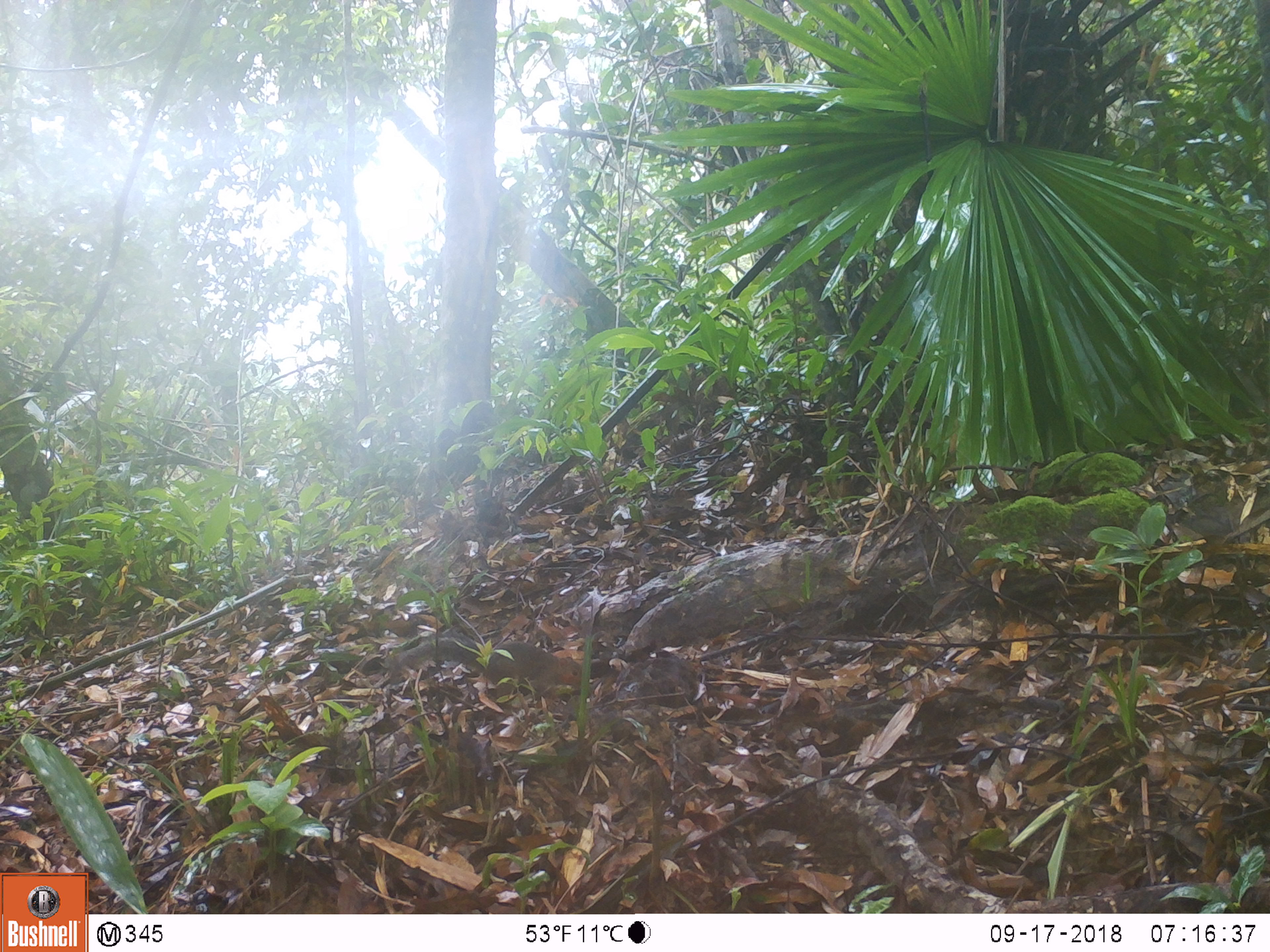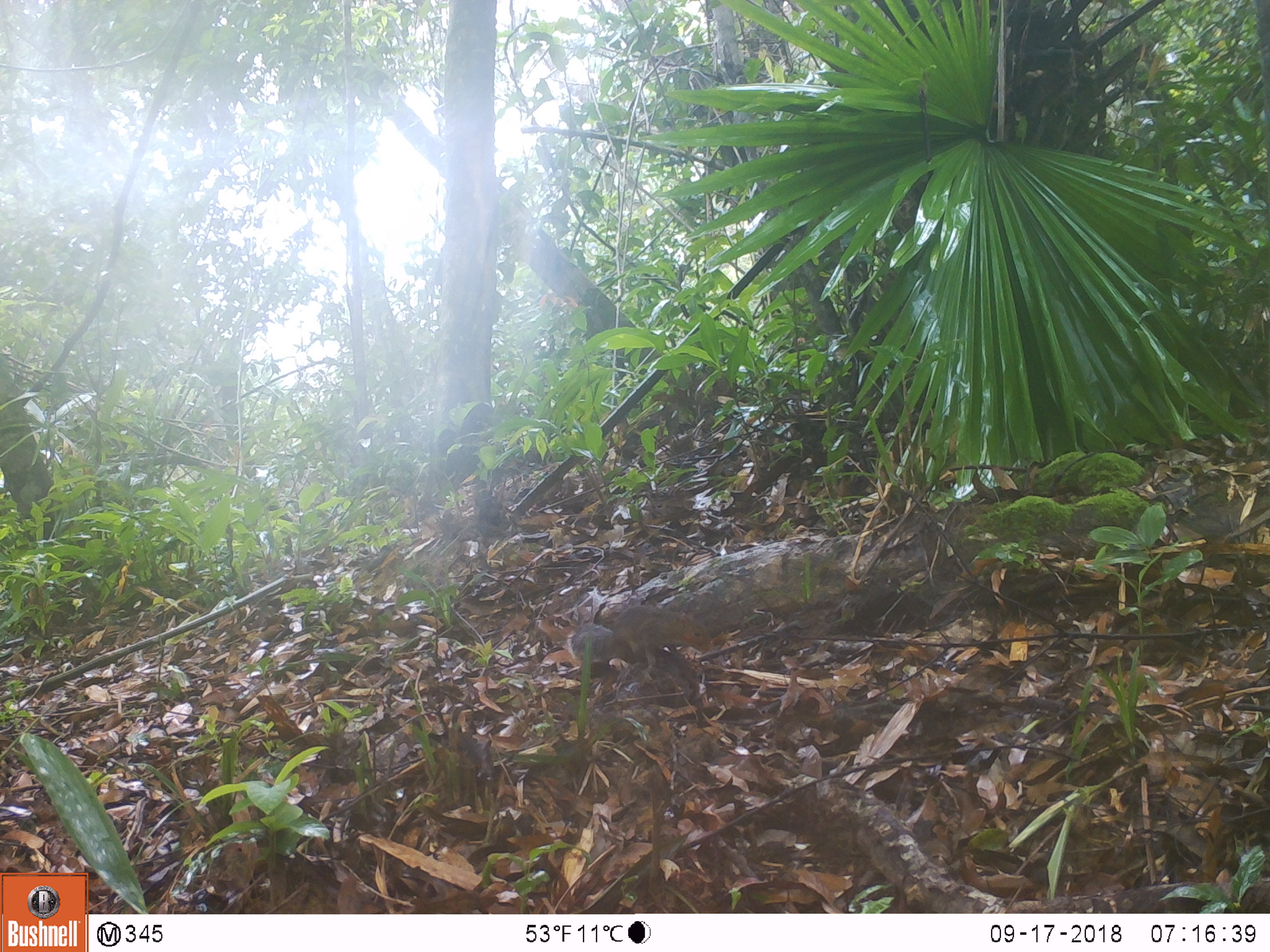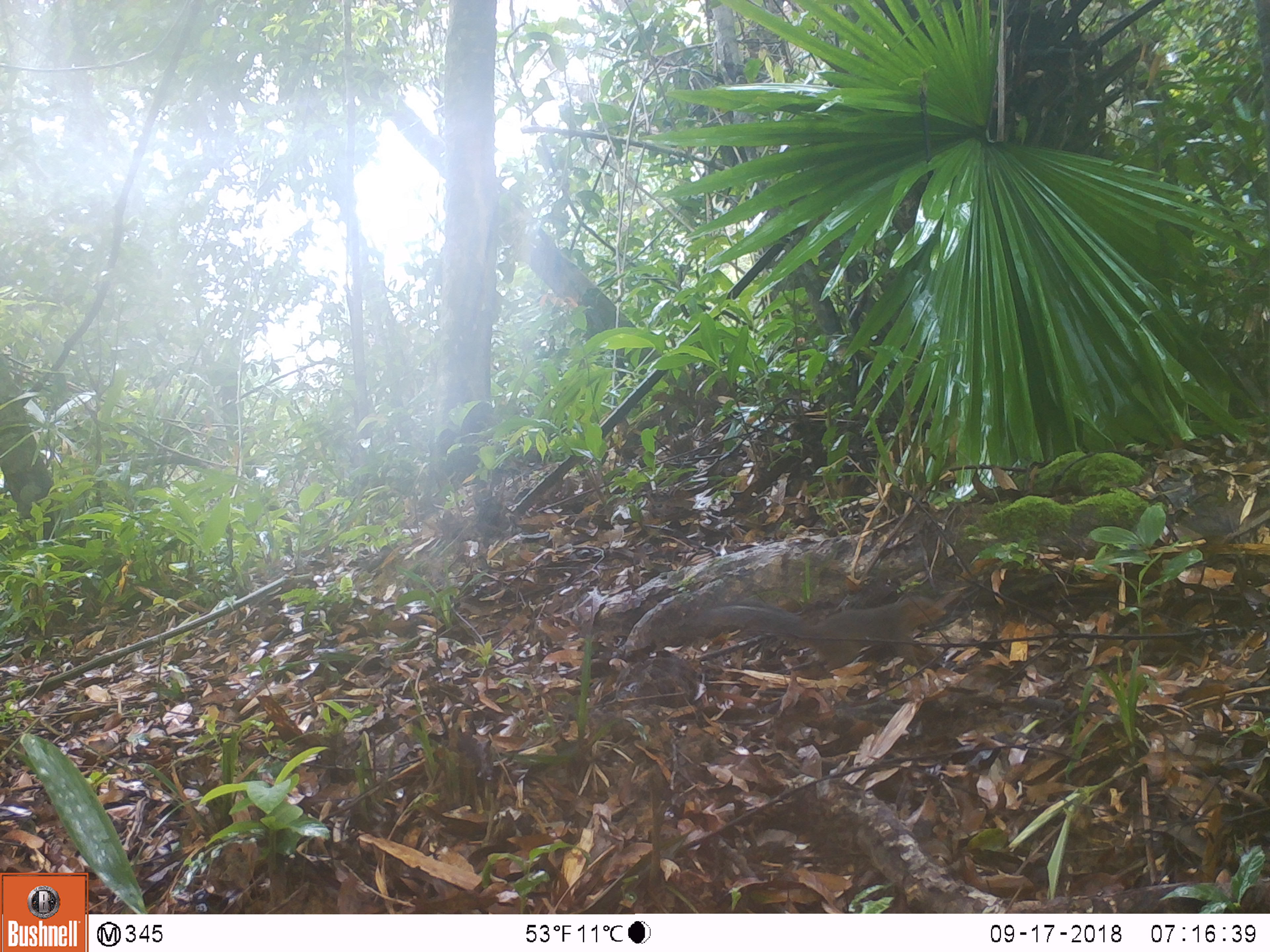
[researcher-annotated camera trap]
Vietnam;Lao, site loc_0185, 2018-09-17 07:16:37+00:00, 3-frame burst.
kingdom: Animalia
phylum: Chordata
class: Mammalia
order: Rodentia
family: Sciuridae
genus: Dremomys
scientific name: Dremomys rufigenis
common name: red-cheeked squirrel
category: red cheeked squirrel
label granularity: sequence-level